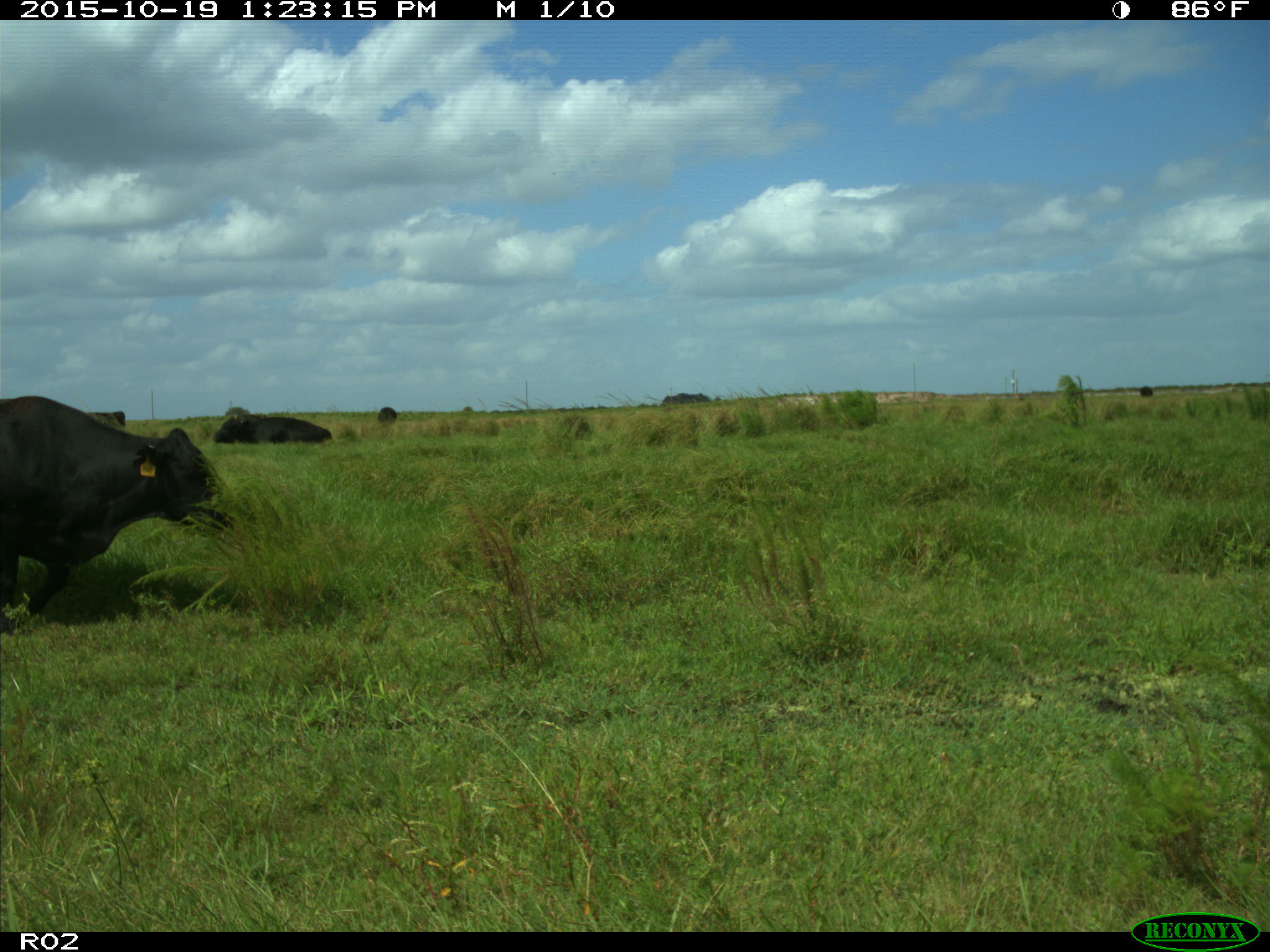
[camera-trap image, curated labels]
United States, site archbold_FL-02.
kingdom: Animalia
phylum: Chordata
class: Mammalia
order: Artiodactyla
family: Bovidae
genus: Bos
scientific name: Bos taurus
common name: domestic cow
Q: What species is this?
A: Bos taurus (domestic cow).